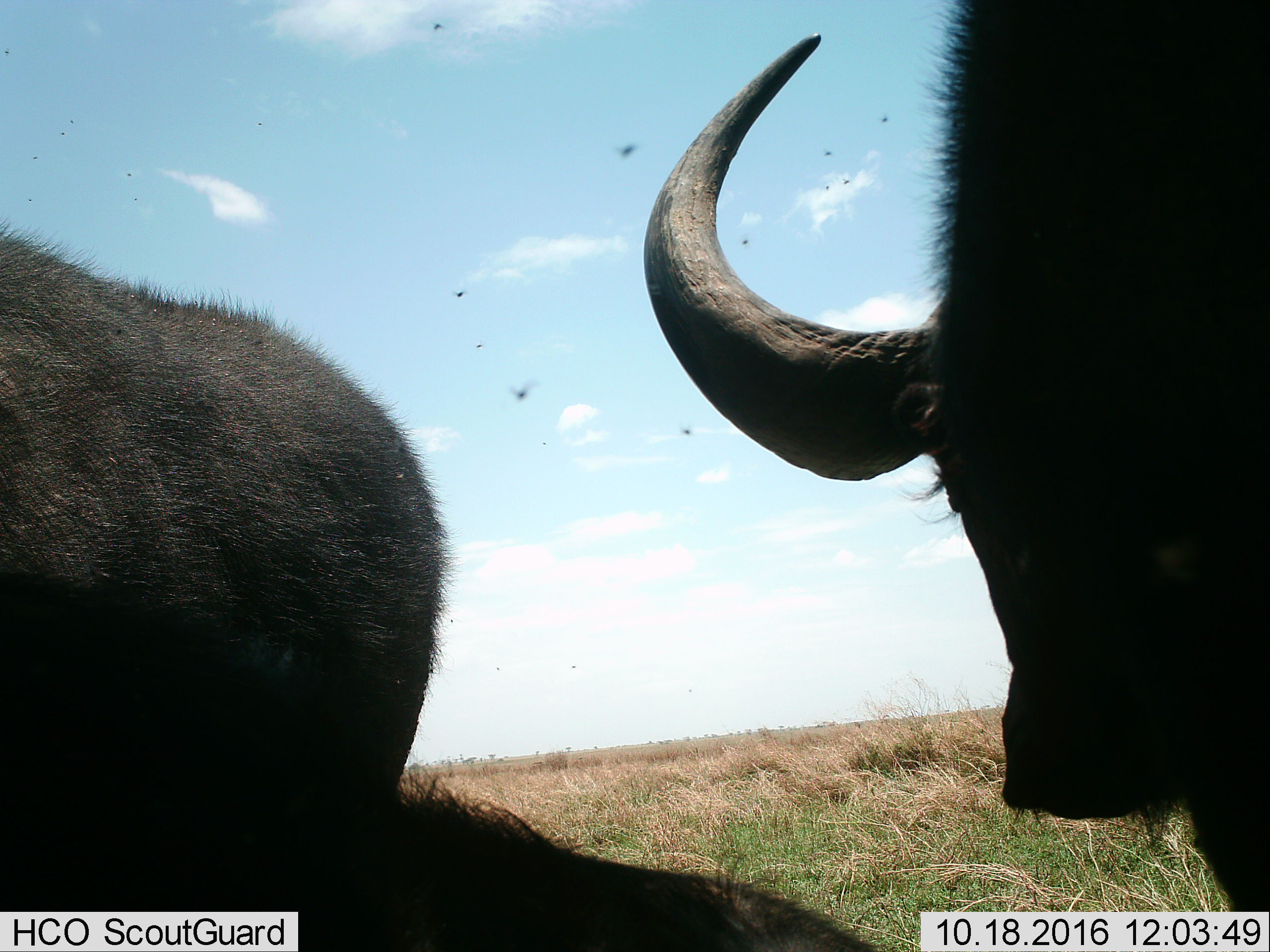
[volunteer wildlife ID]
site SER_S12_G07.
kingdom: Animalia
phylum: Chordata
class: Mammalia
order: Artiodactyla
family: Bovidae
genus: Syncerus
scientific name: Syncerus caffer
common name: african buffalo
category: buffalo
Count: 3.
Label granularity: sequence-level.